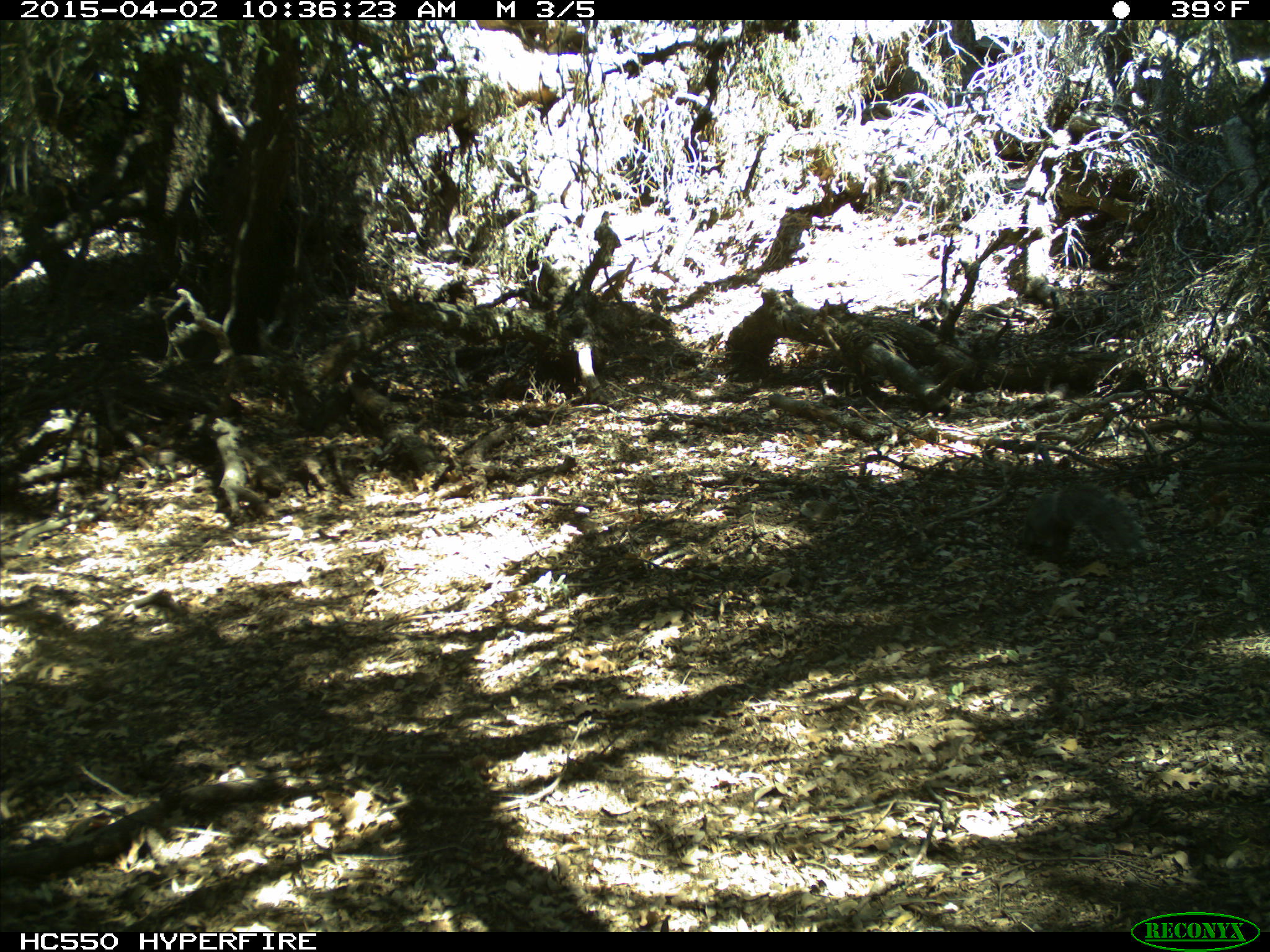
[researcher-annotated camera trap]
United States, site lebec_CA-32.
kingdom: Animalia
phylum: Chordata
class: Mammalia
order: Rodentia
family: Sciuridae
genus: Sciurus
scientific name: Sciurus carolinensis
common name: eastern gray squirrel